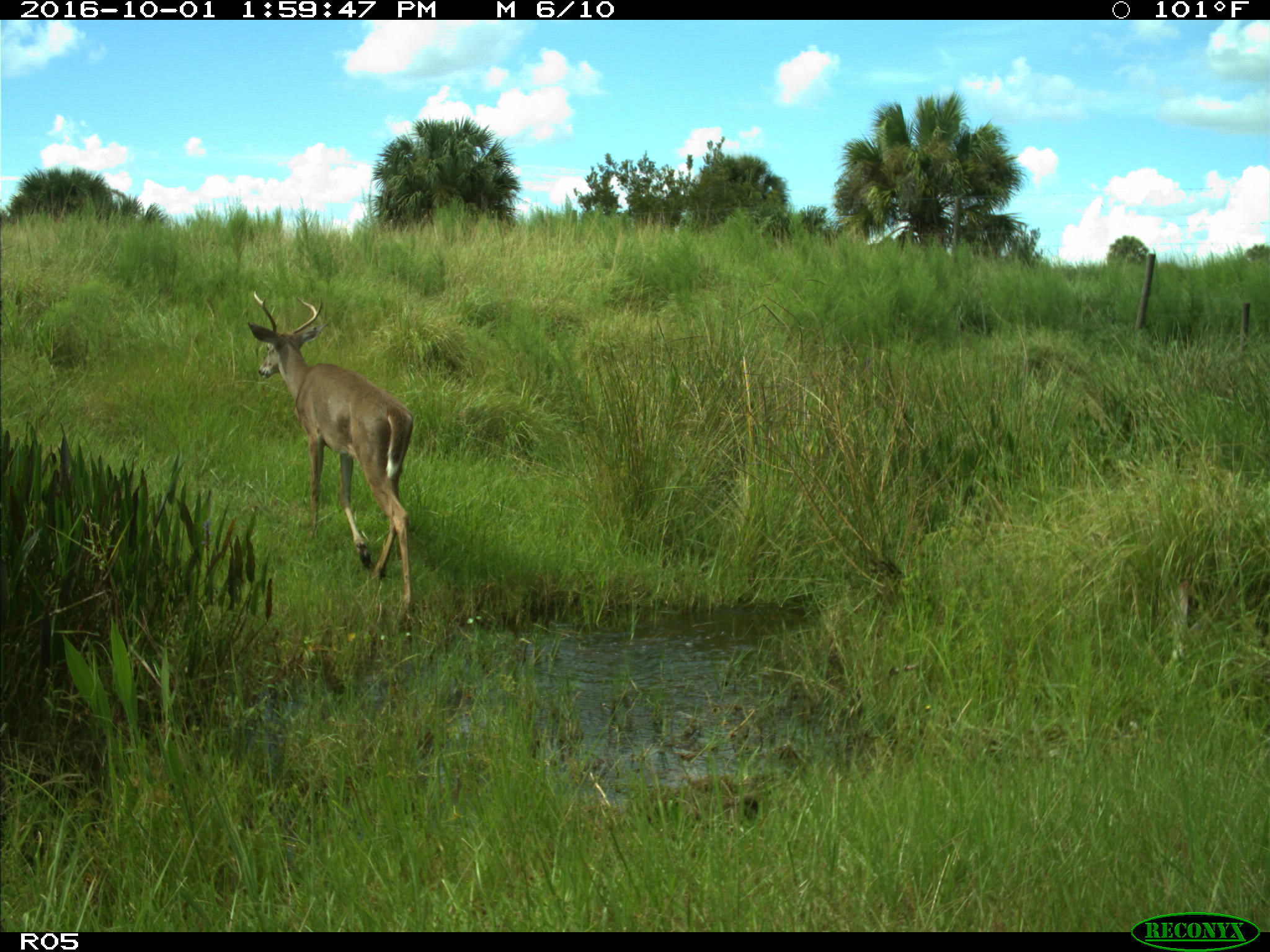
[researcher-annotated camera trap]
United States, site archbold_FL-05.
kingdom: Animalia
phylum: Chordata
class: Mammalia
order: Artiodactyla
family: Cervidae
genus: Odocoileus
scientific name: Odocoileus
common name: deer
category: unidentified deer